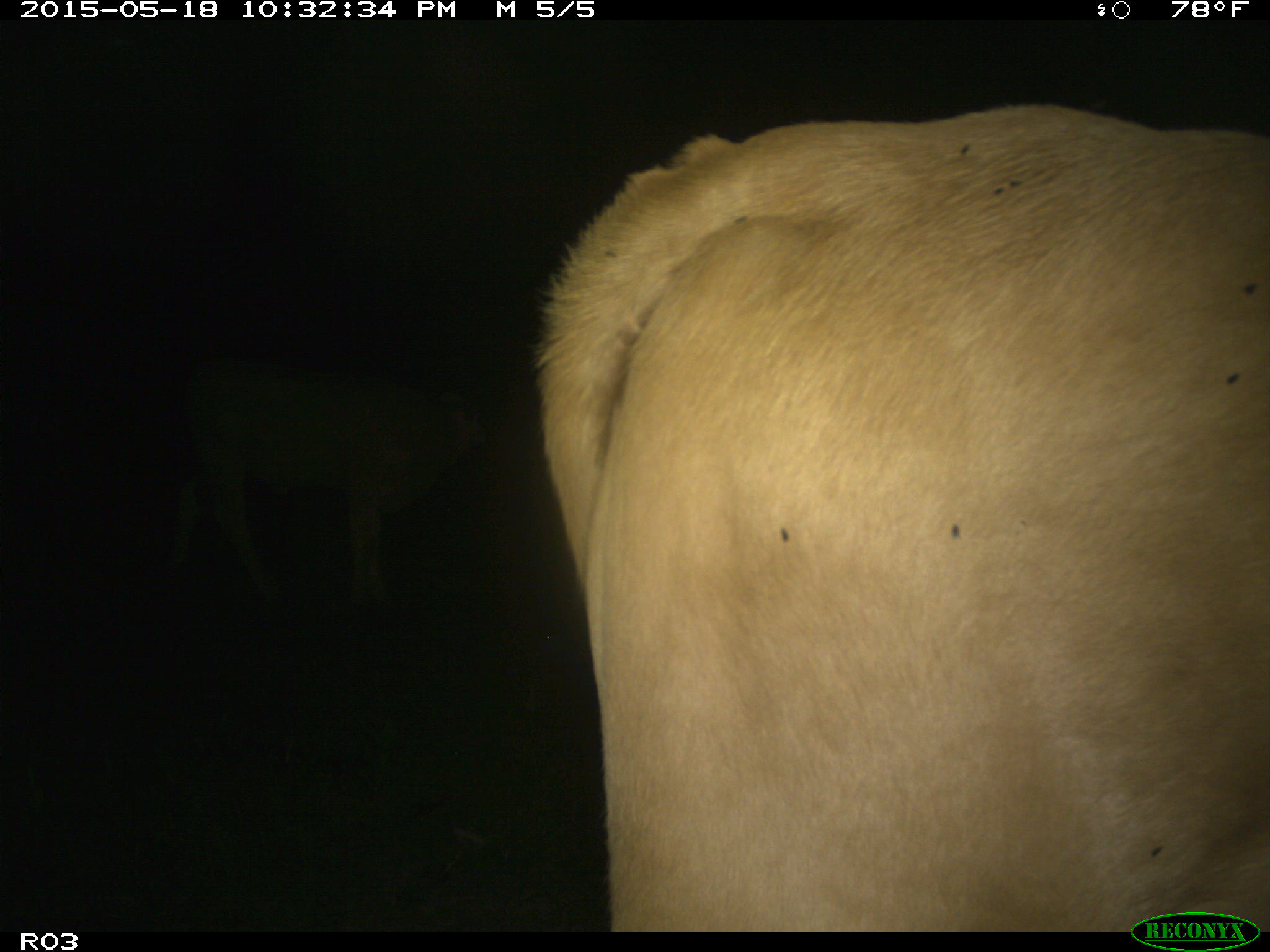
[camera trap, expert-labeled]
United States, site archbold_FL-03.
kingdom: Animalia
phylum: Chordata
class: Mammalia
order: Artiodactyla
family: Bovidae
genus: Bos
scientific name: Bos taurus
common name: domestic cow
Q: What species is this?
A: Bos taurus (domestic cow).